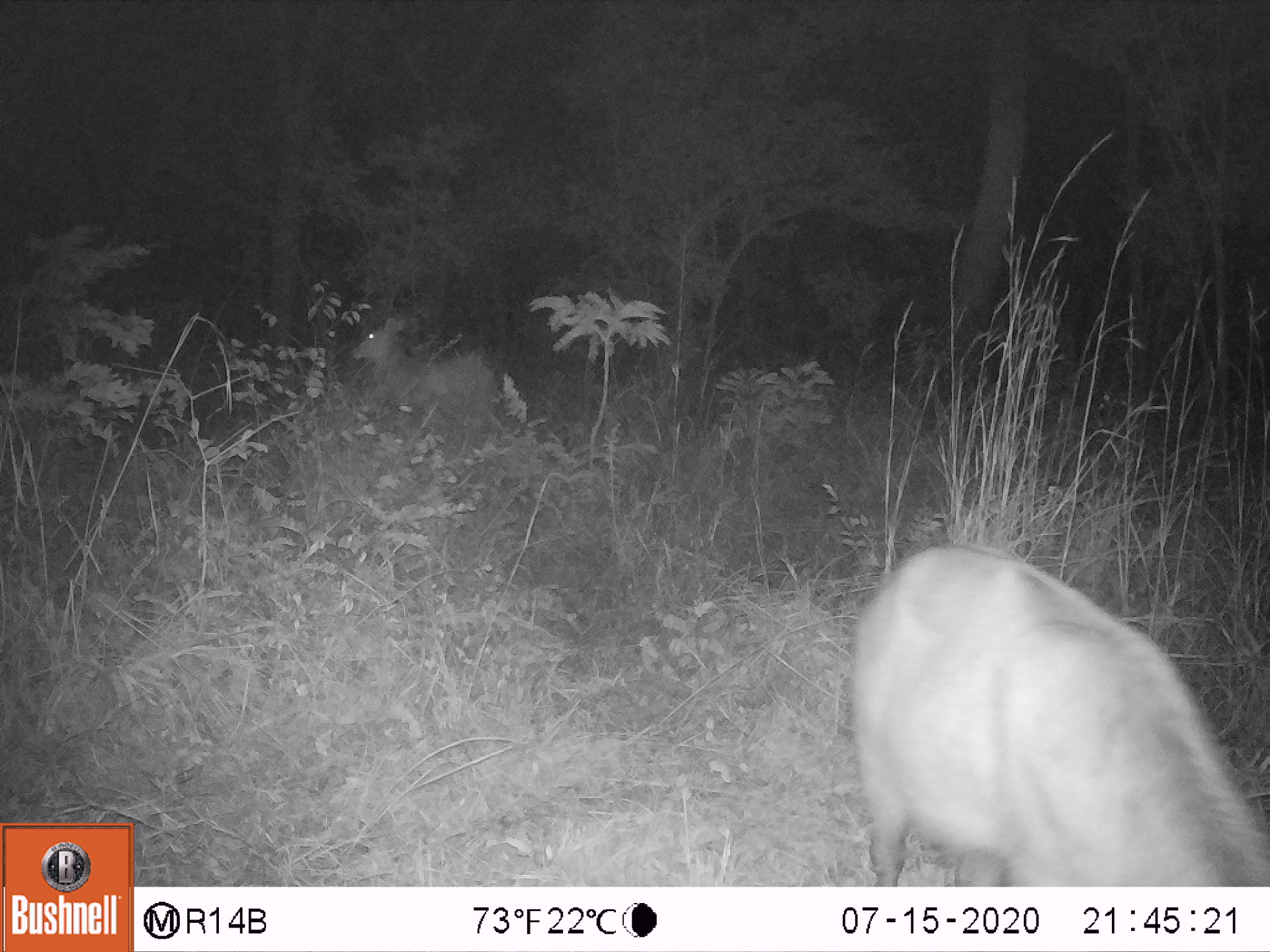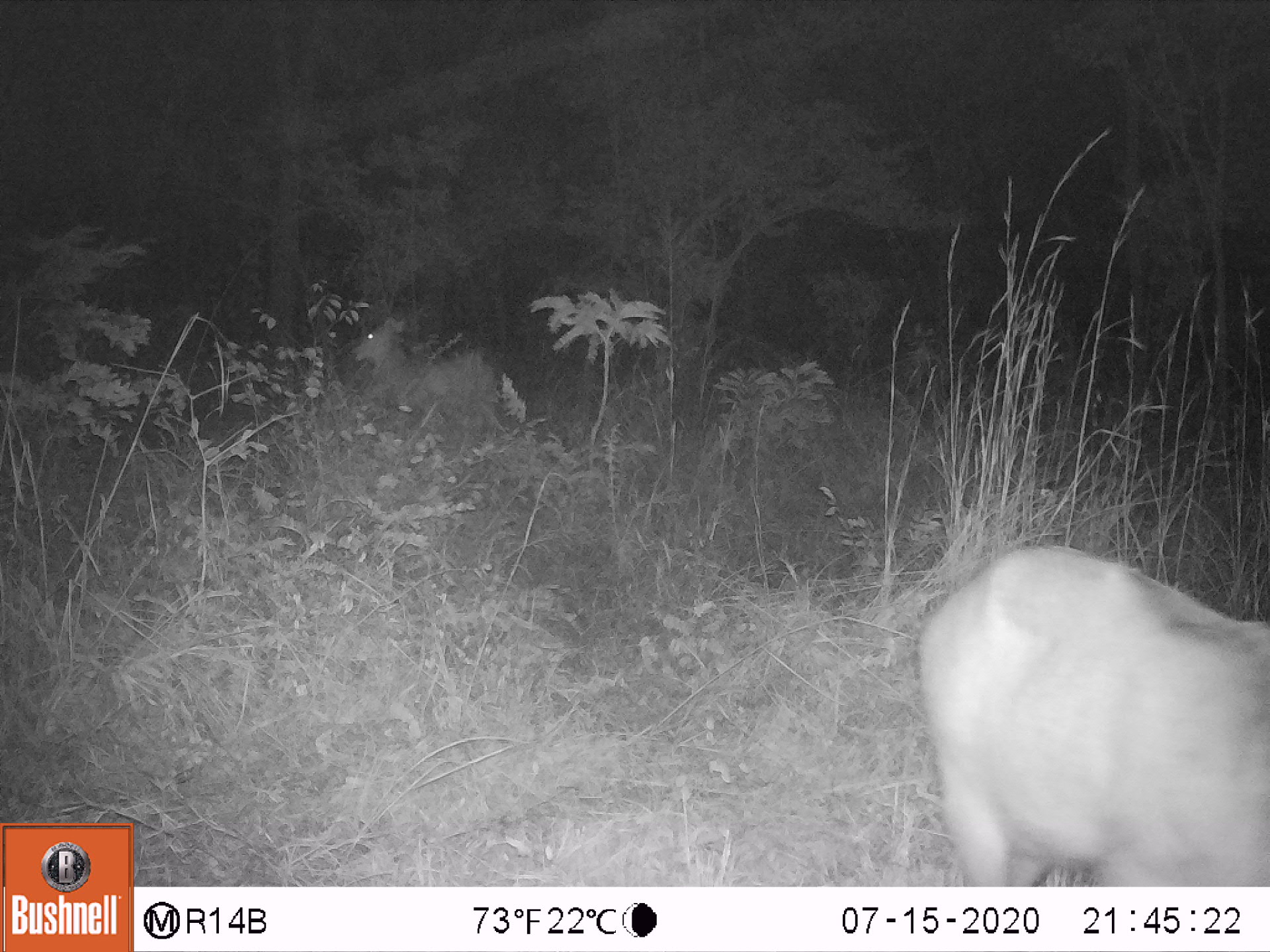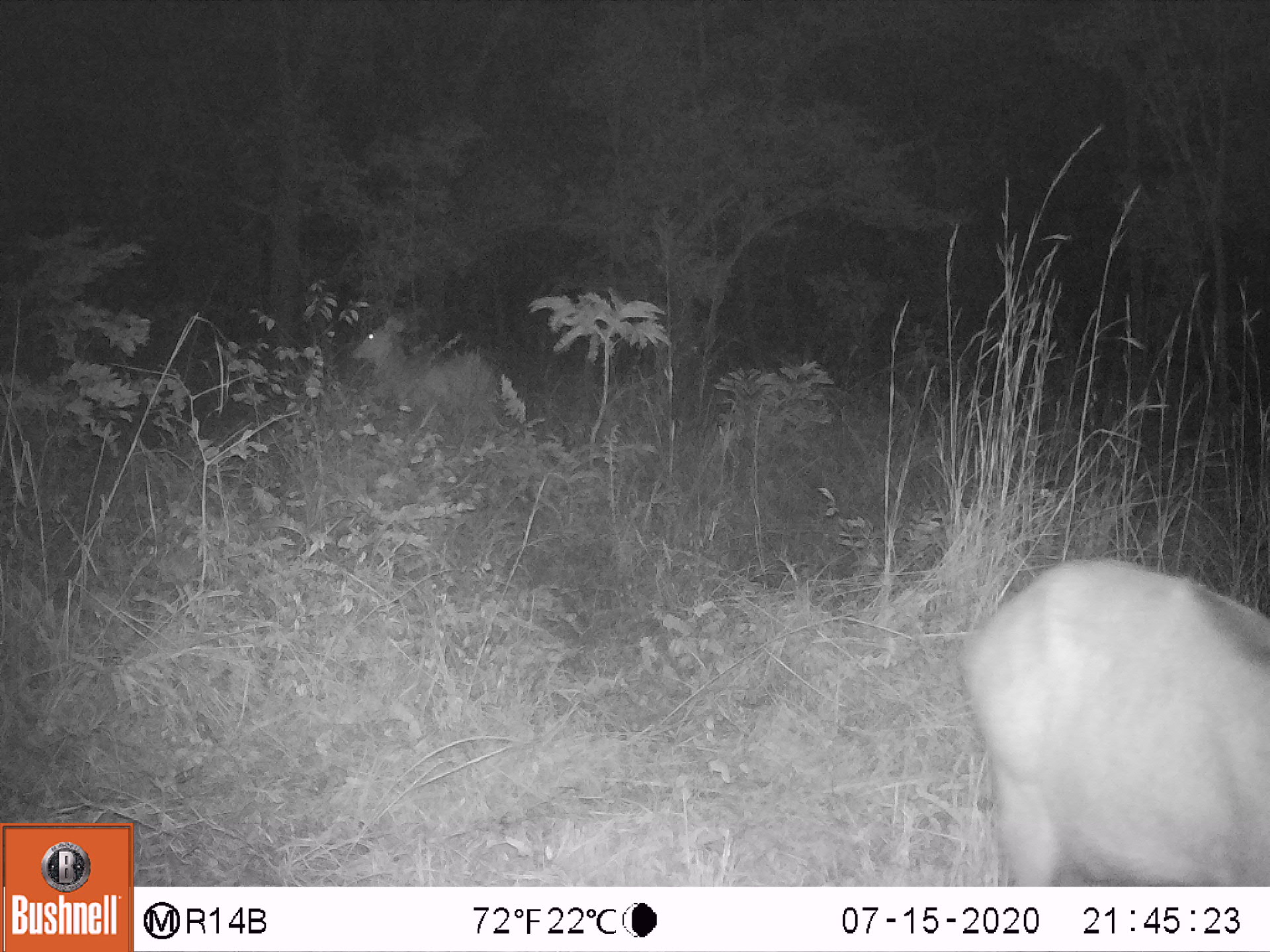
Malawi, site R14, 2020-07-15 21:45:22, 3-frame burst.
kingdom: Animalia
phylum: Chordata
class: Mammalia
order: Artiodactyla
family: Bovidae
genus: Kobus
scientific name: Kobus ellipsiprymnus ellipsiprymnus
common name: common waterbuck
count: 2